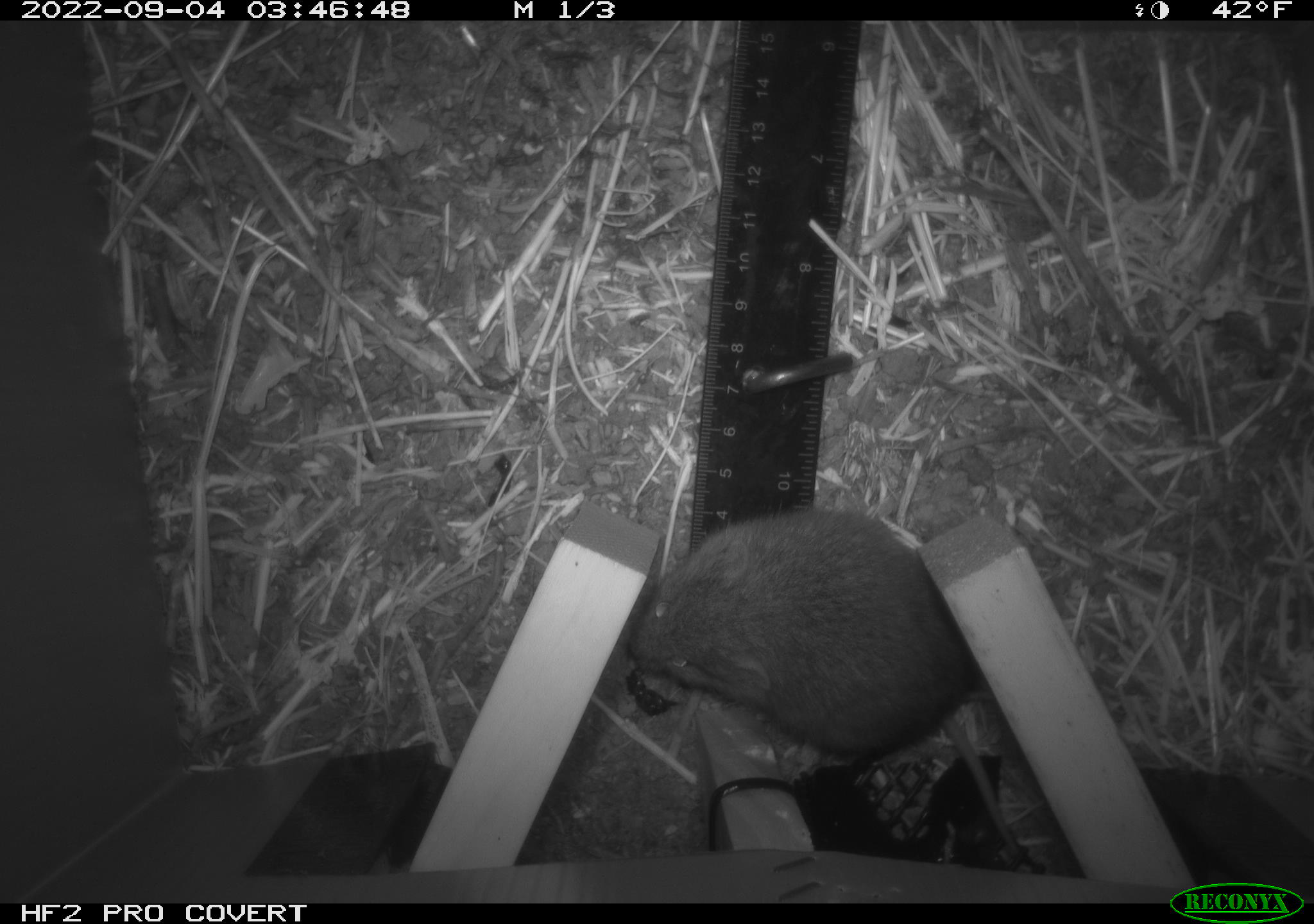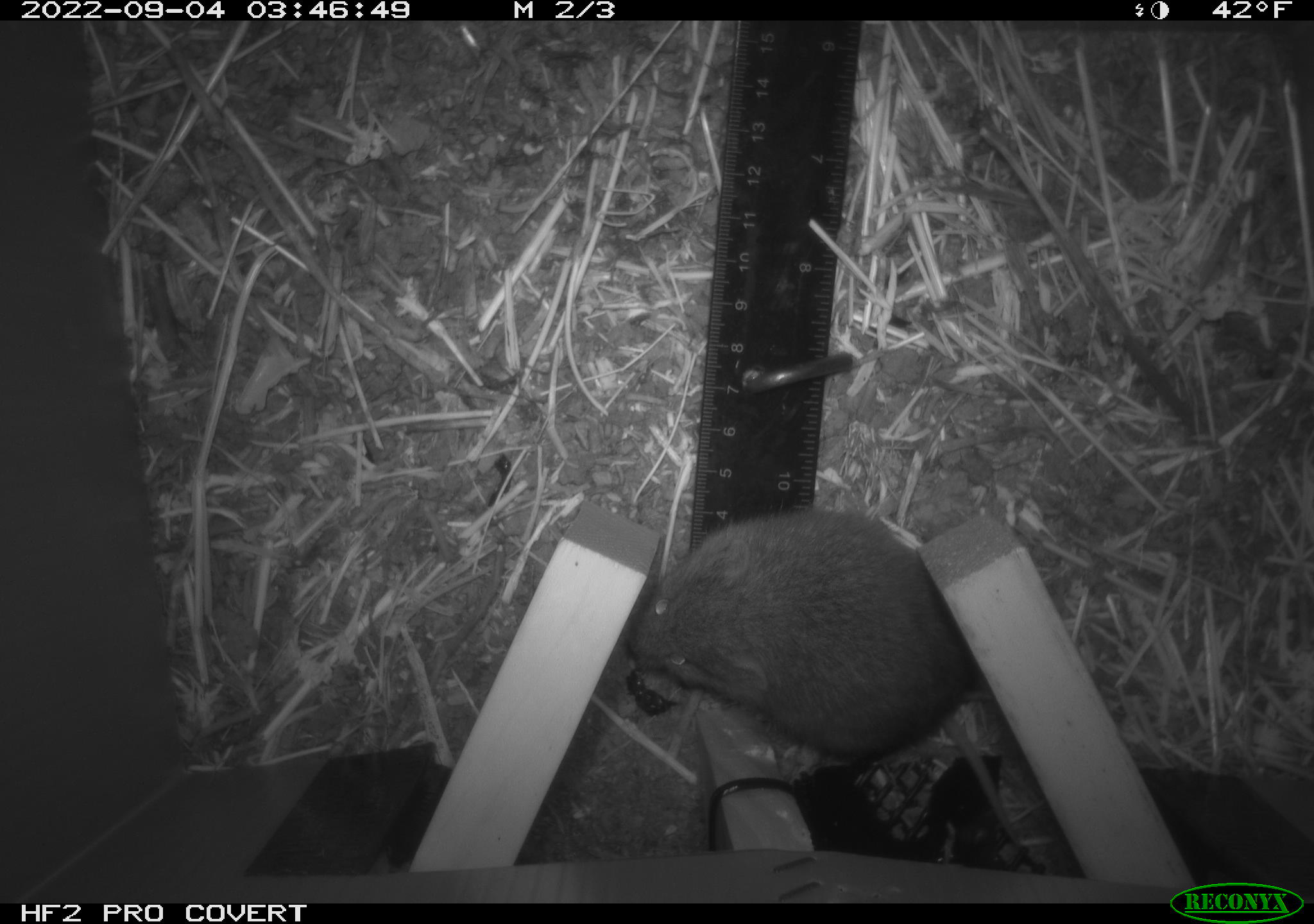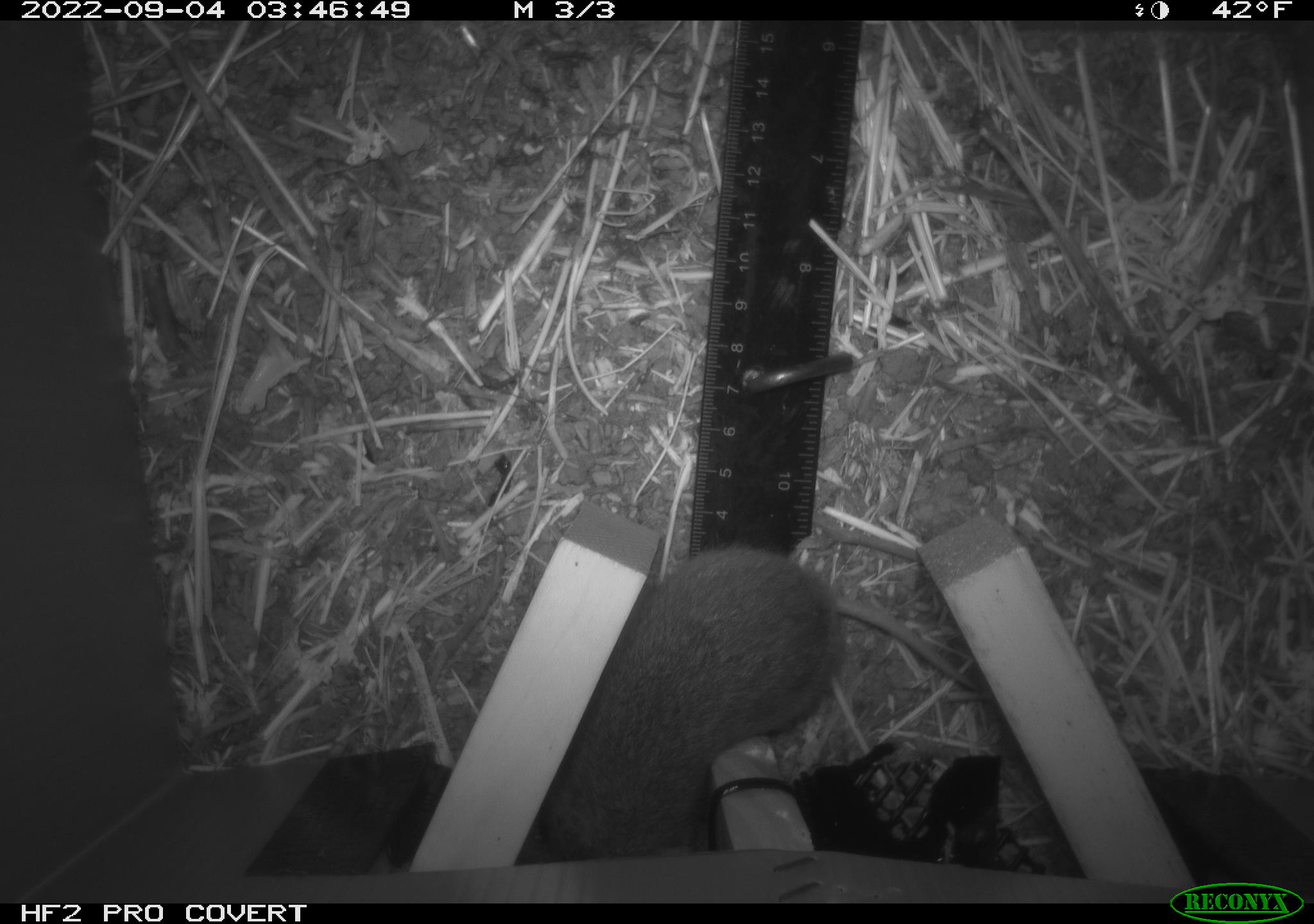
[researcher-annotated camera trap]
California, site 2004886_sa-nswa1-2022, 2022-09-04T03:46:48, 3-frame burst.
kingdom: Animalia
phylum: Chordata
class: Mammalia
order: Rodentia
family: Cricetidae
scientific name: Cricetidae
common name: hamsters, voles, lemmings, and allies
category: cricetidae family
Cricetidae family (hamsters, voles, lemmings, and allies) (Cricetidae).